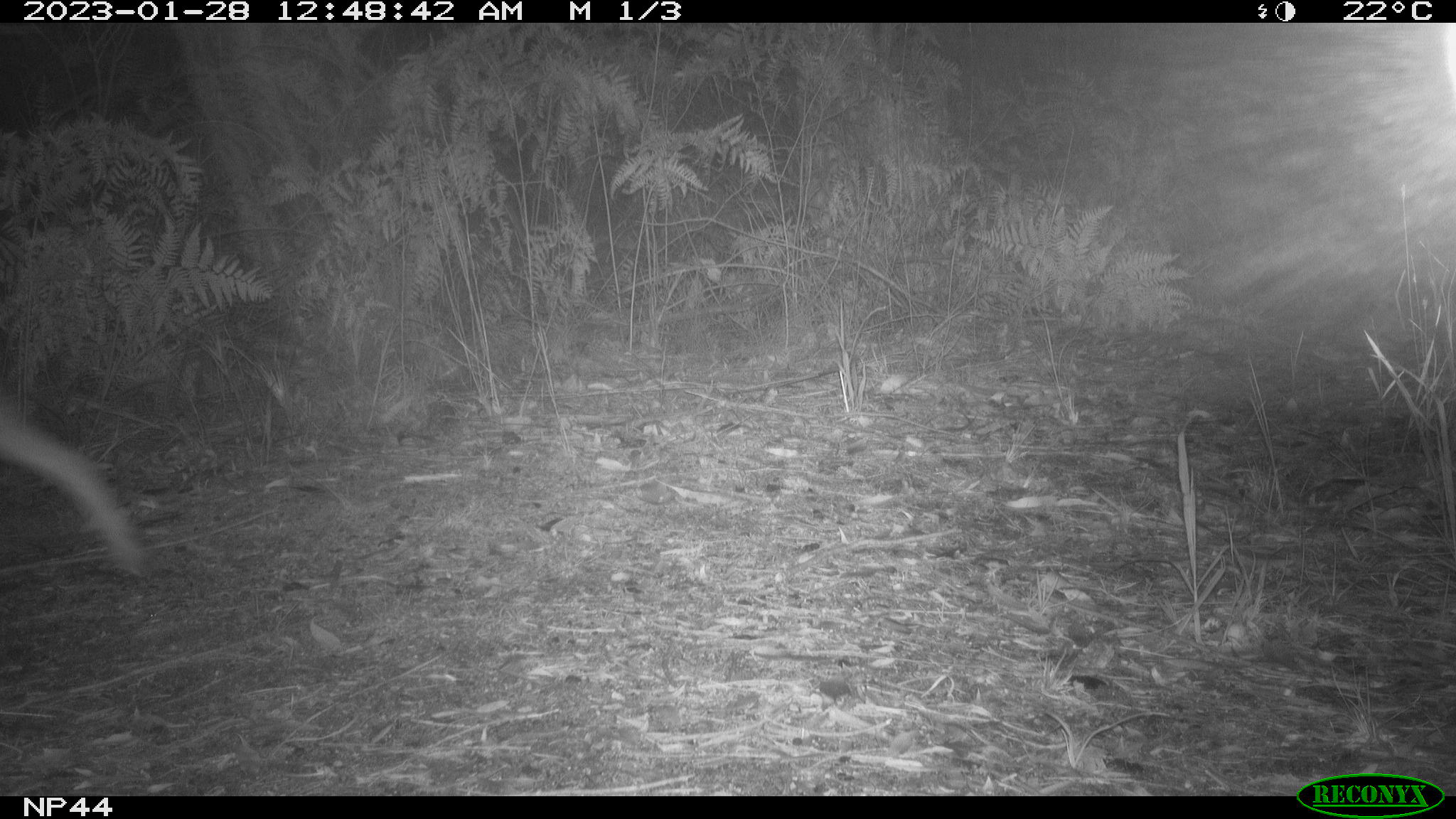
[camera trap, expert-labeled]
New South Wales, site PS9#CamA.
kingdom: Animalia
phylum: Chordata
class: Mammalia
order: Carnivora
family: Canidae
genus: Canis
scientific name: Canis familiaris dingo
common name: dingo